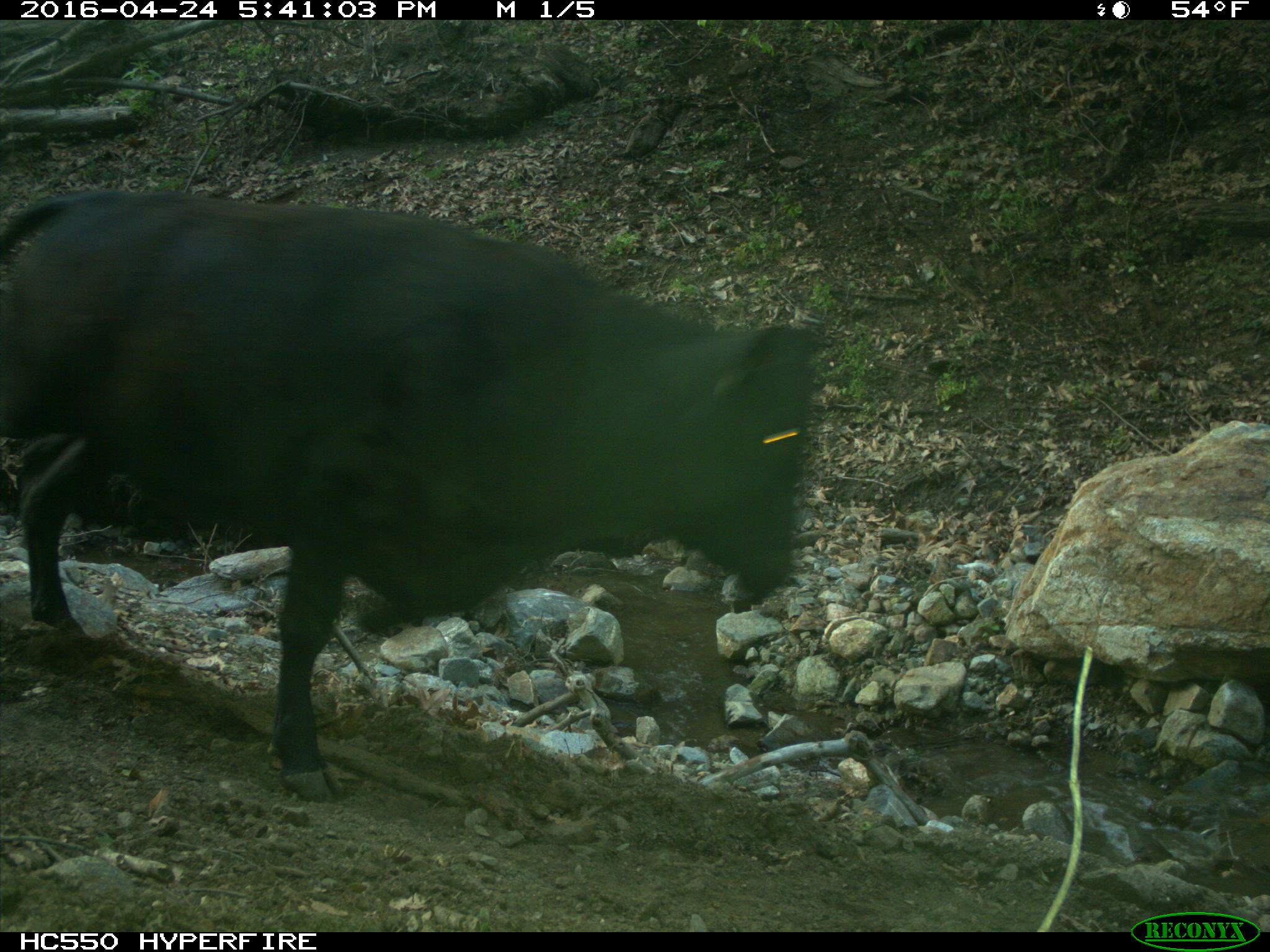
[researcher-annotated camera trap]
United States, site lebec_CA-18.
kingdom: Animalia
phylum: Chordata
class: Mammalia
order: Artiodactyla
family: Bovidae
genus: Bos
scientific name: Bos taurus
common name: domestic cow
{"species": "Bos taurus (domestic cow)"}